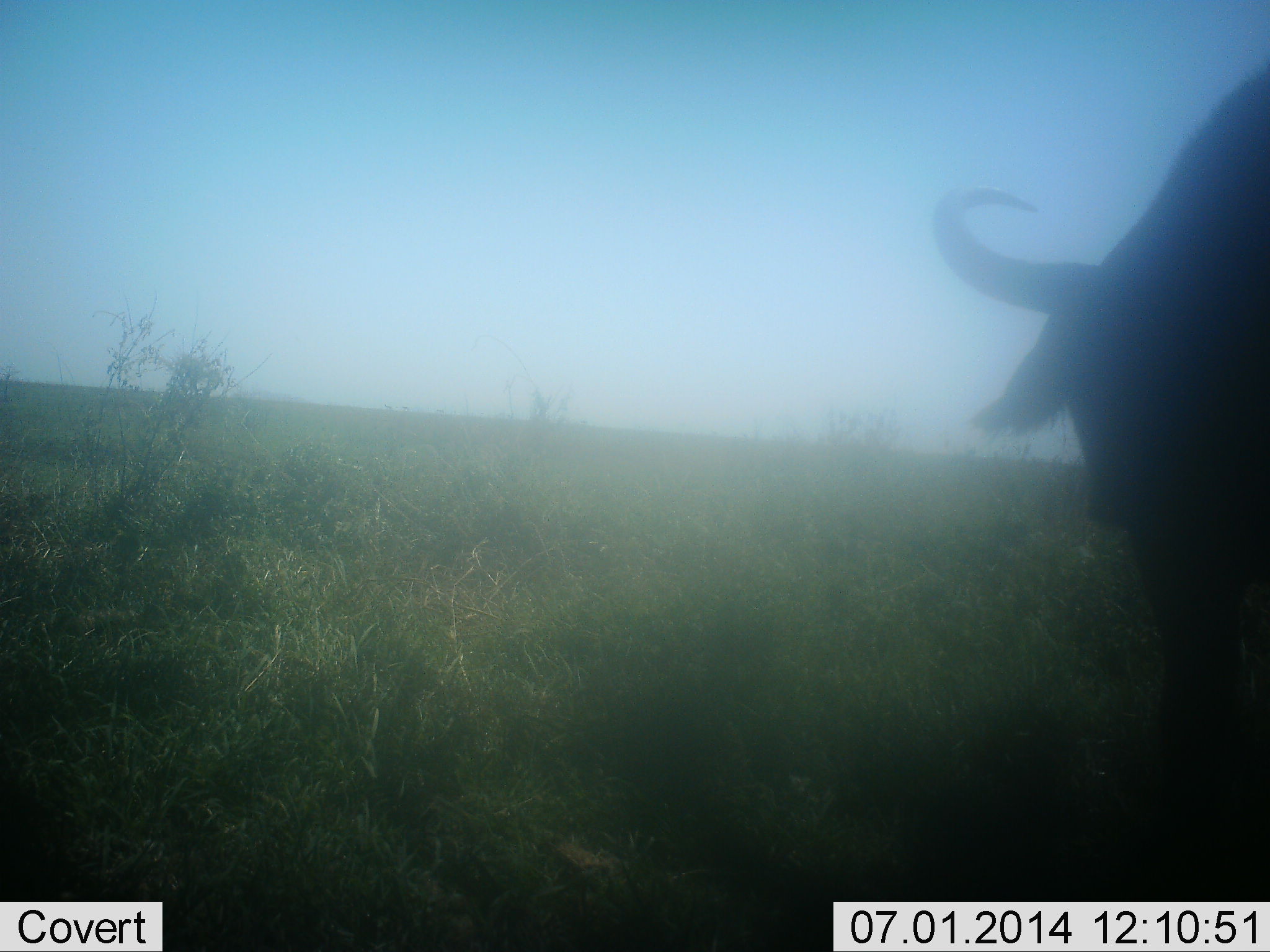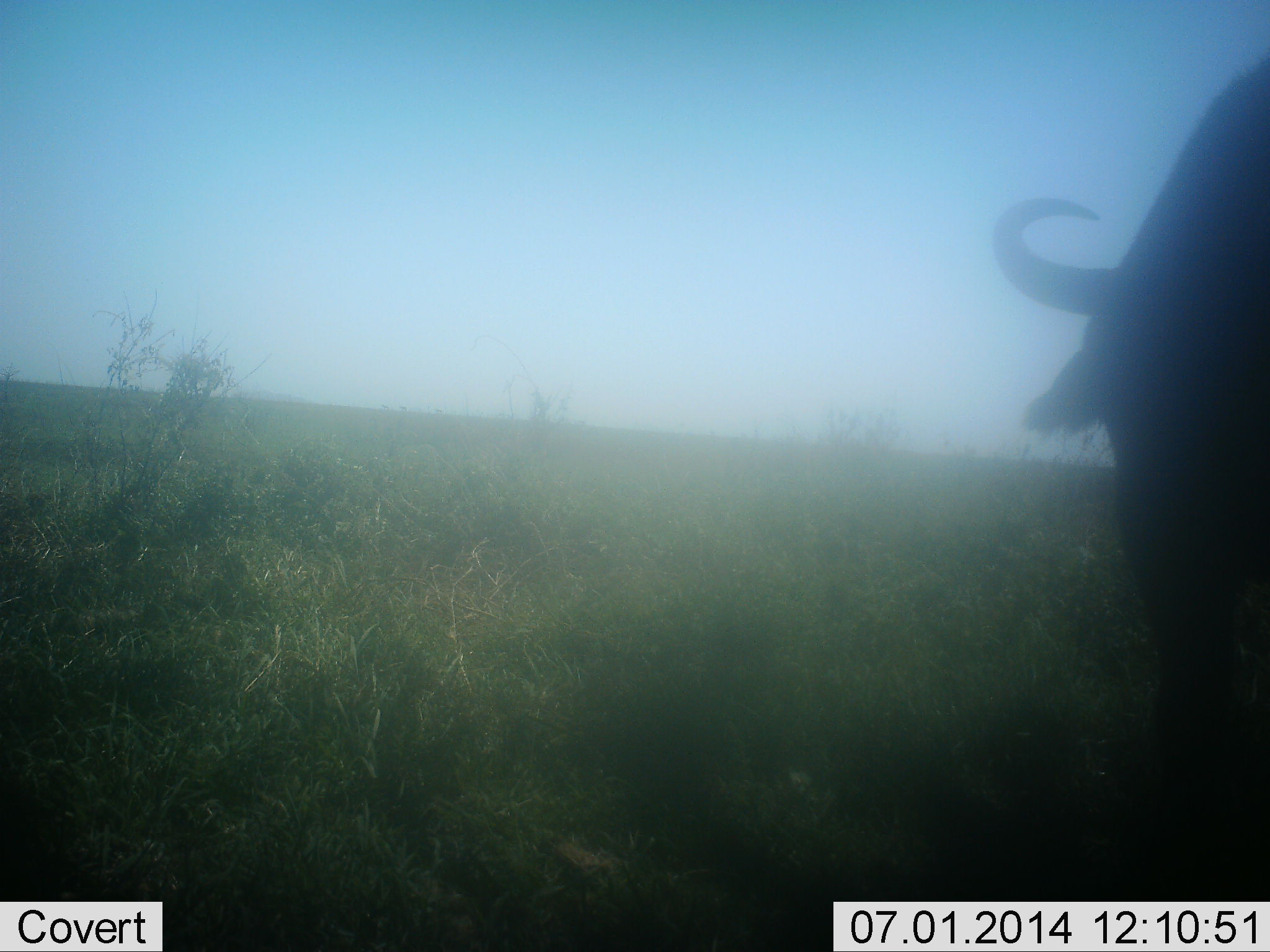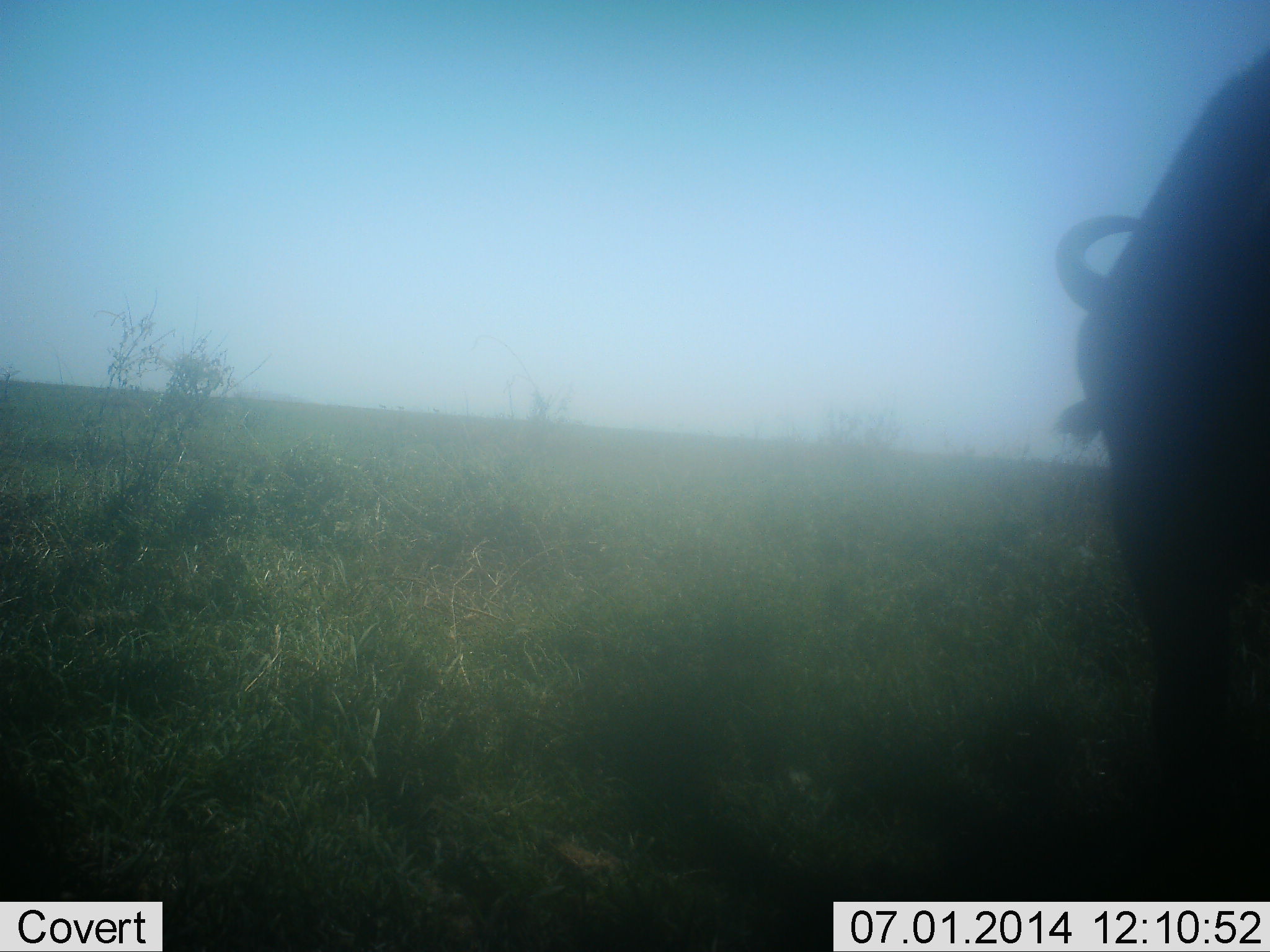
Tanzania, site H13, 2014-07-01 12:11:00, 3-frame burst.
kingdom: Animalia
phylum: Chordata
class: Mammalia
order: Artiodactyla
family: Bovidae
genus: Syncerus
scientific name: Syncerus caffer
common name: cape buffalo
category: buffalo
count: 1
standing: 60%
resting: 0%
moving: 10%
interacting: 0%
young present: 0%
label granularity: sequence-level